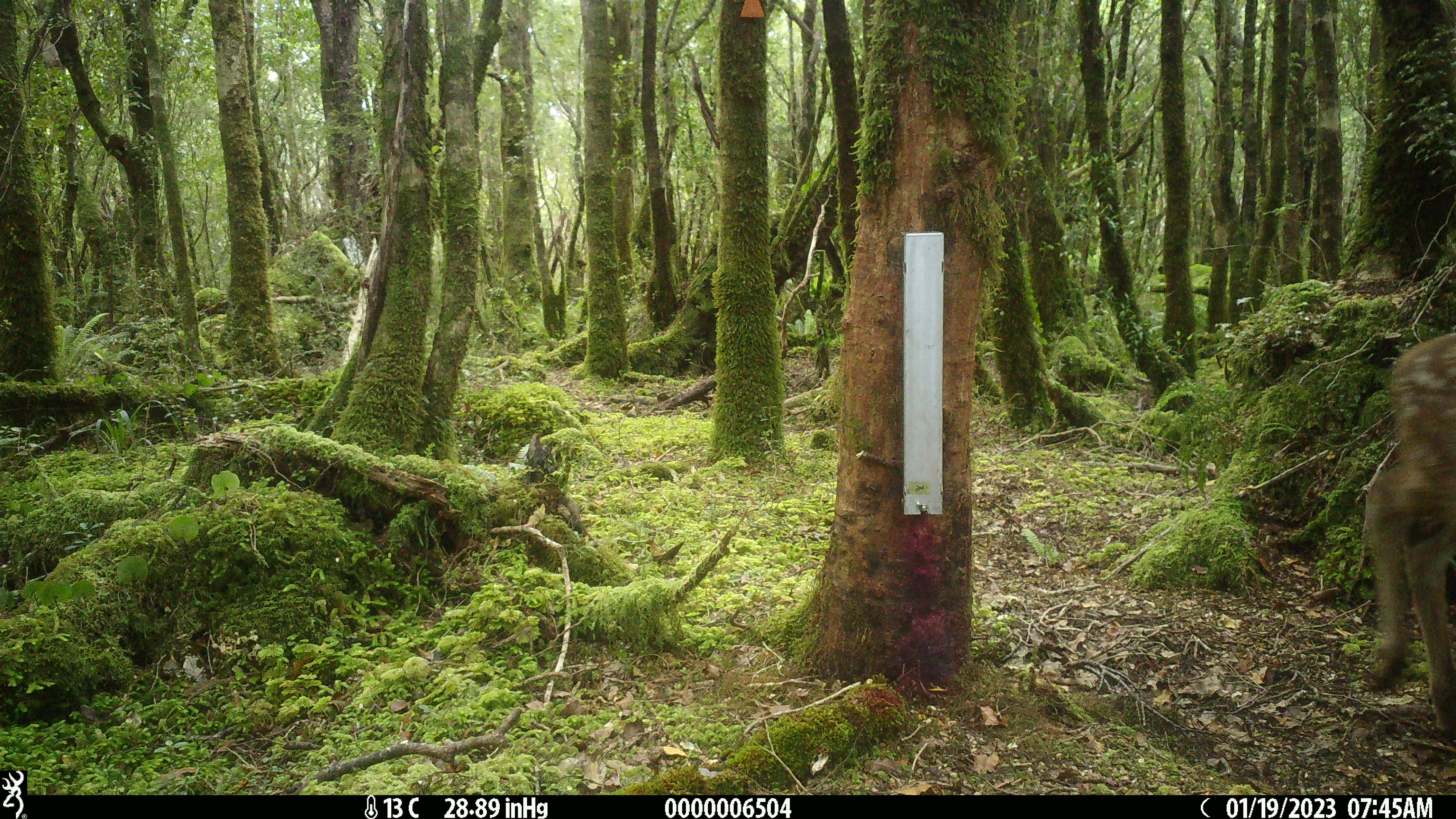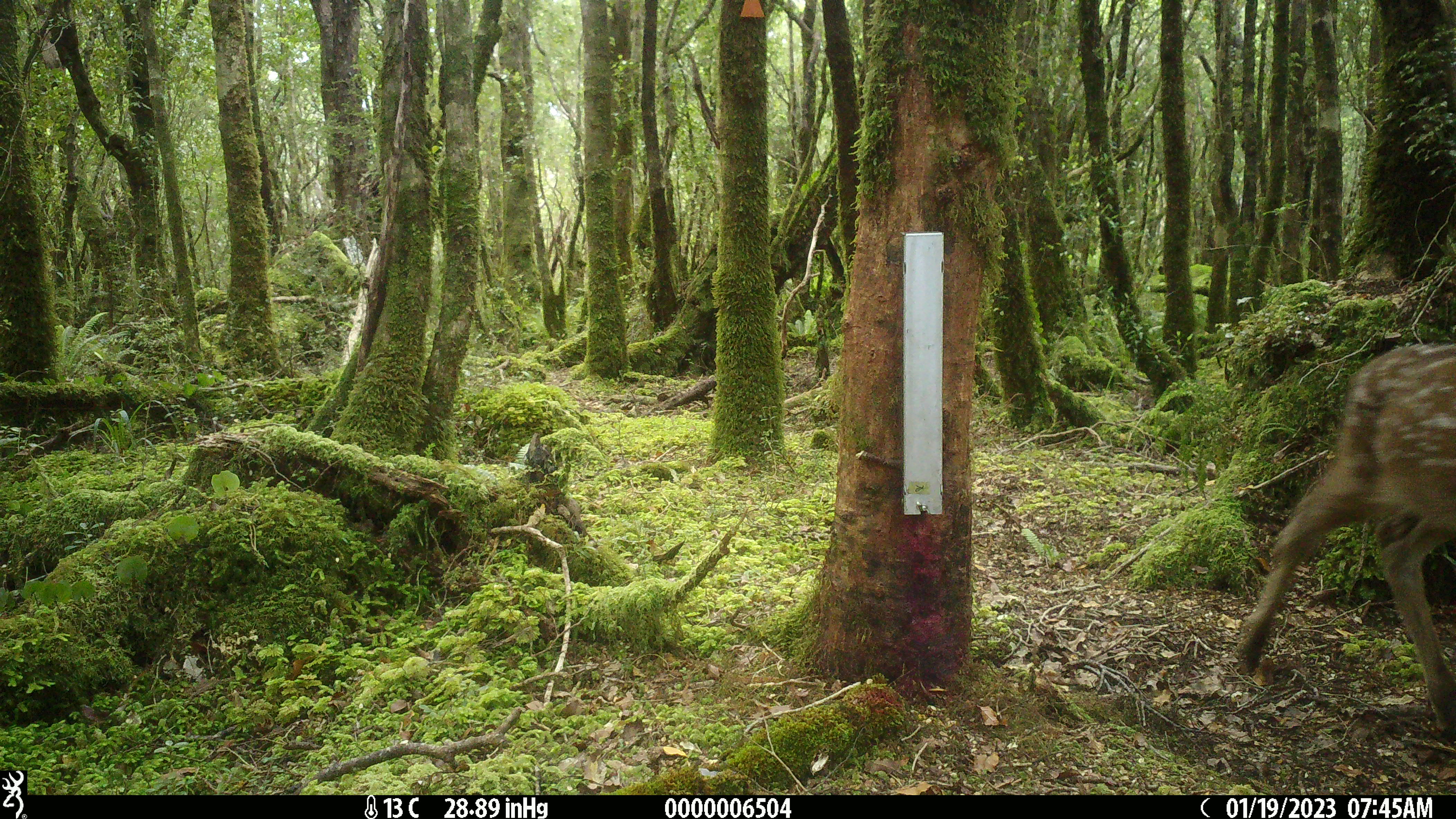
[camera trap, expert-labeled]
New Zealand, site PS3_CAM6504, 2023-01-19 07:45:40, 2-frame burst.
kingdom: Animalia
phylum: Chordata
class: Mammalia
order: Artiodactyla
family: Cervidae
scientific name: Cervidae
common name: deer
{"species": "deer (Cervidae)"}